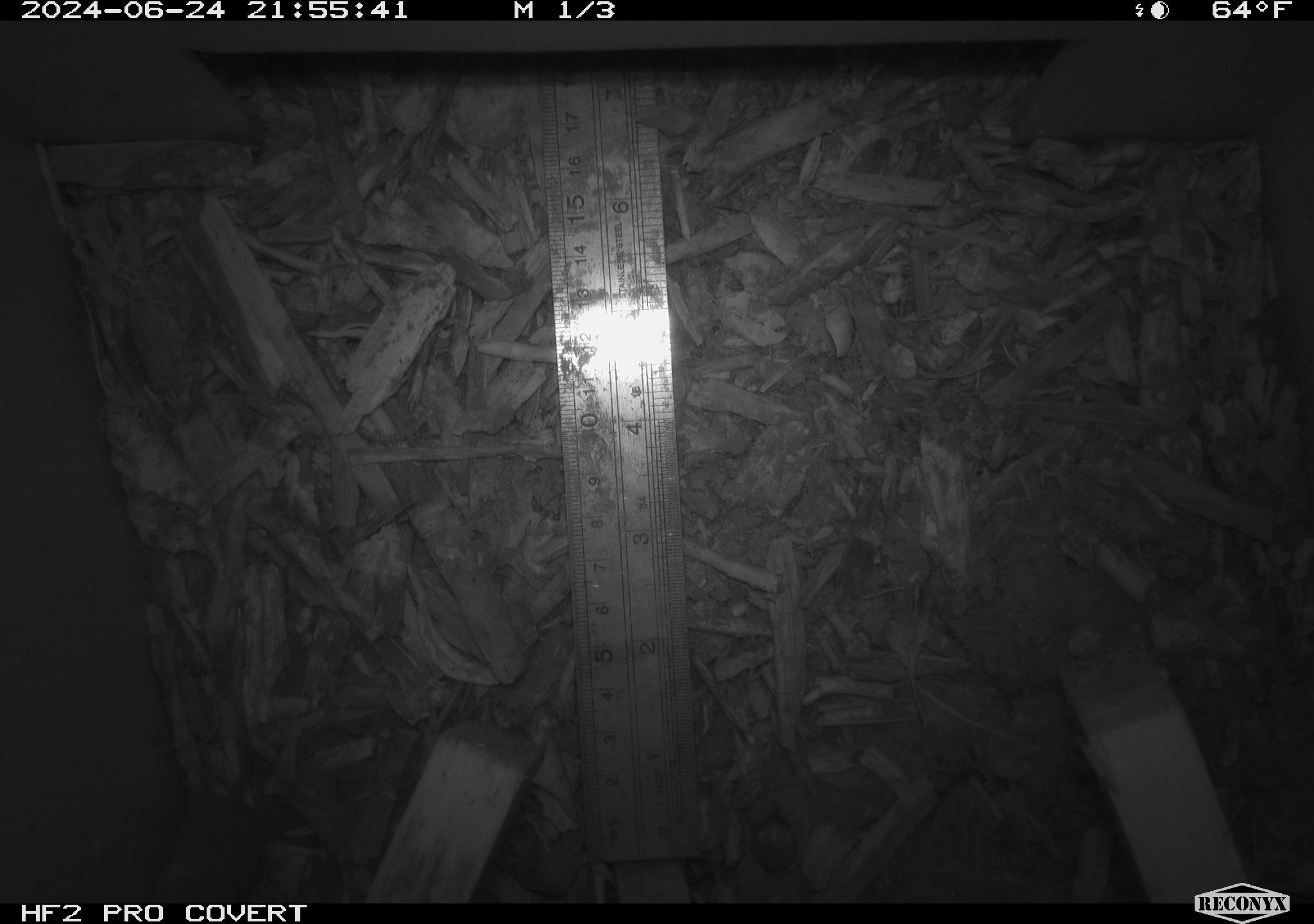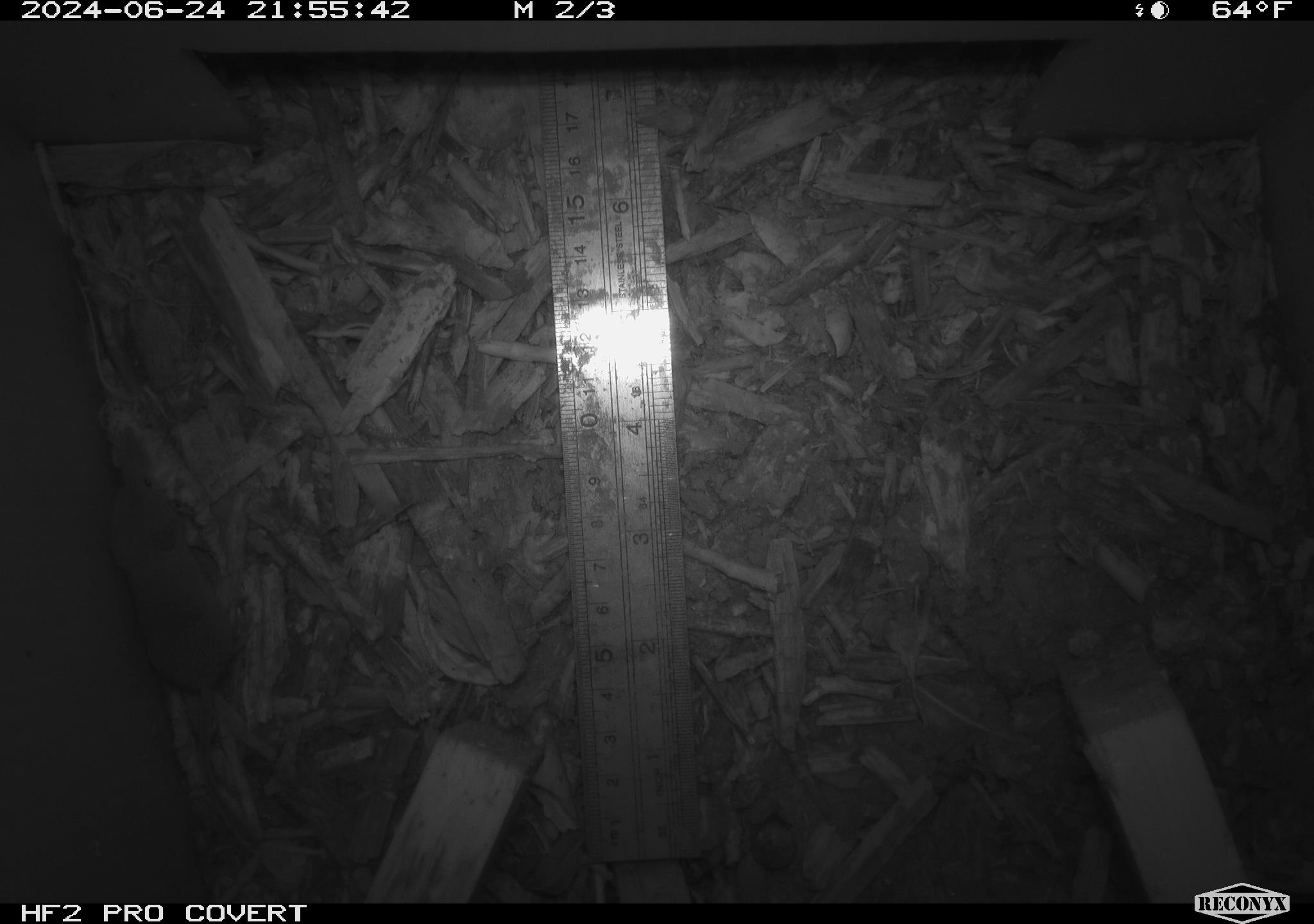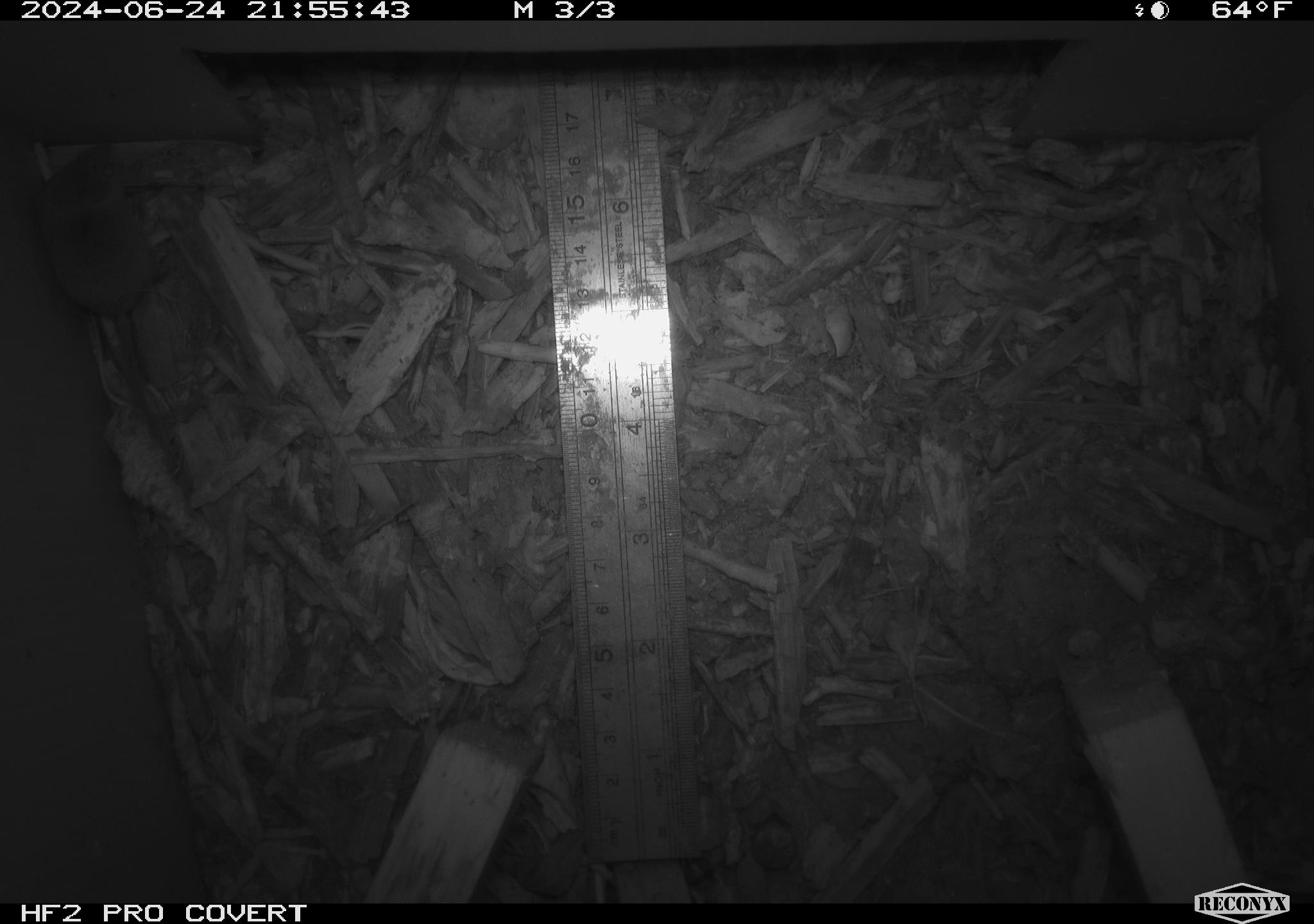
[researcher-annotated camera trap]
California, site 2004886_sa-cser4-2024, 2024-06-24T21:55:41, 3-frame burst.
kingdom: Animalia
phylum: Chordata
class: Mammalia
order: Eulipotyphla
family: Soricidae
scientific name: Soricidae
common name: shrews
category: soricidae family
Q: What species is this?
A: Soricidae family (shrews) (Soricidae).